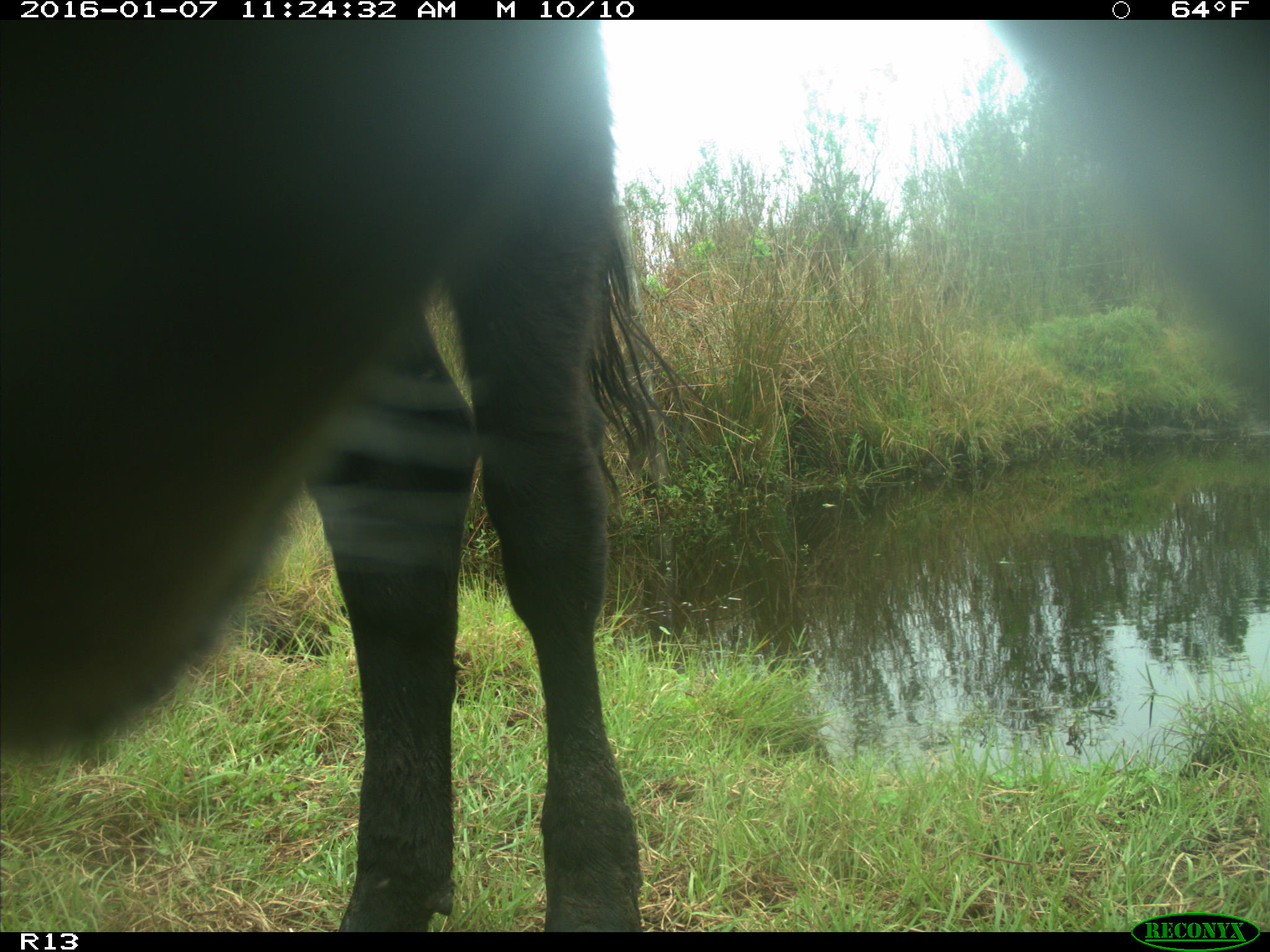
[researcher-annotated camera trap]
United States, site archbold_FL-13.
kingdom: Animalia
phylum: Chordata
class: Mammalia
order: Artiodactyla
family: Bovidae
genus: Bos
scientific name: Bos taurus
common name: domestic cow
Bos taurus (domestic cow).